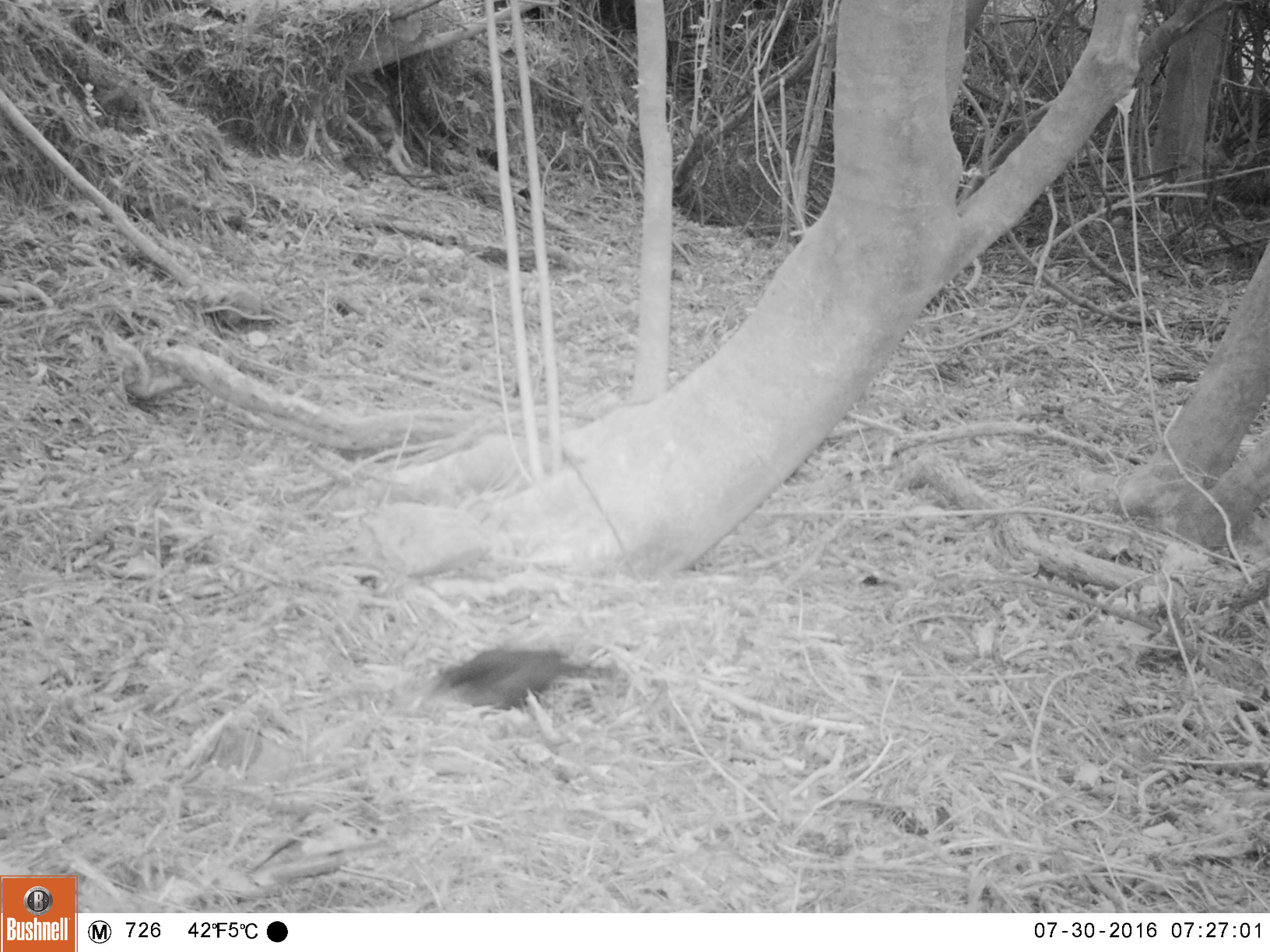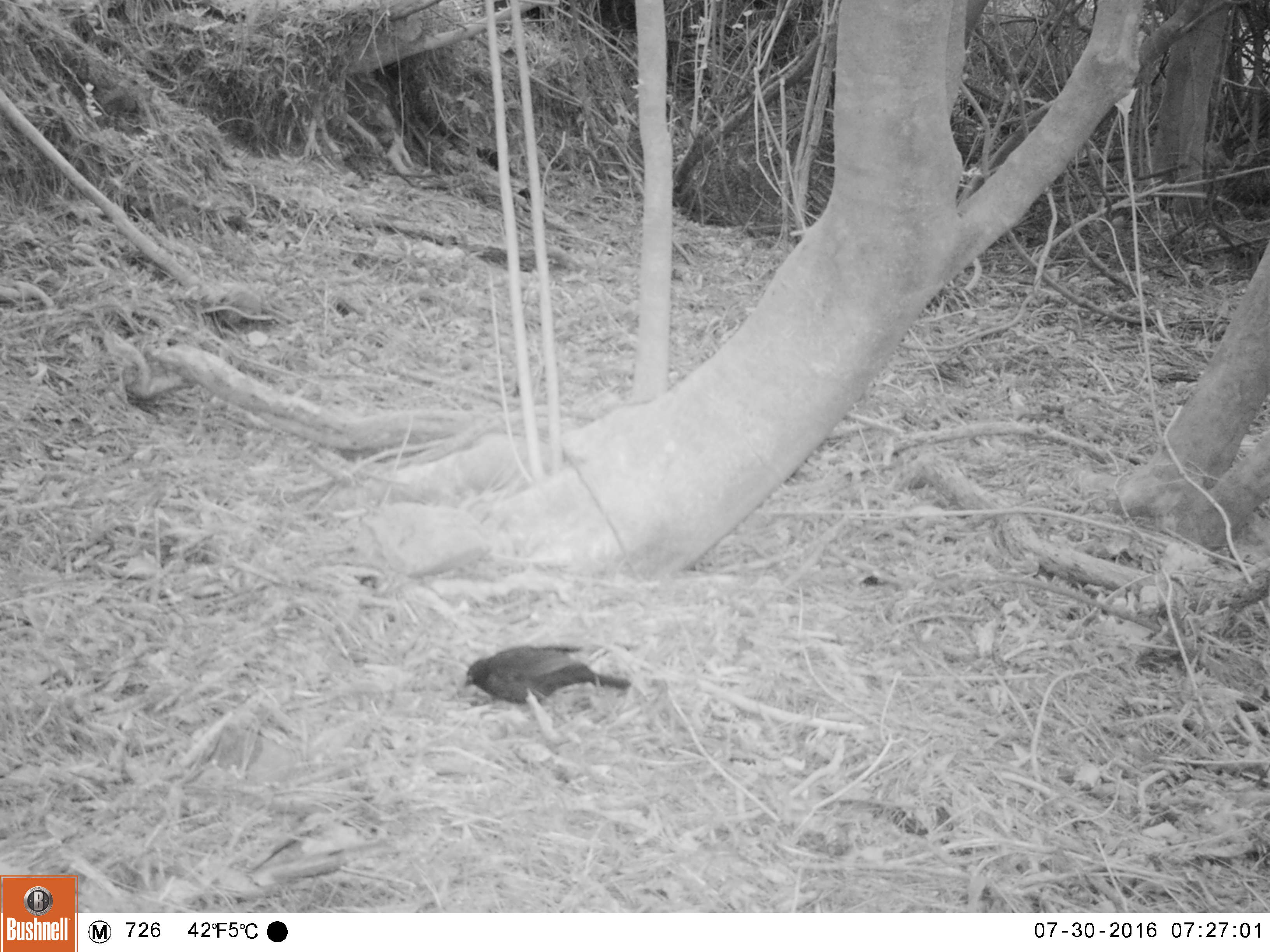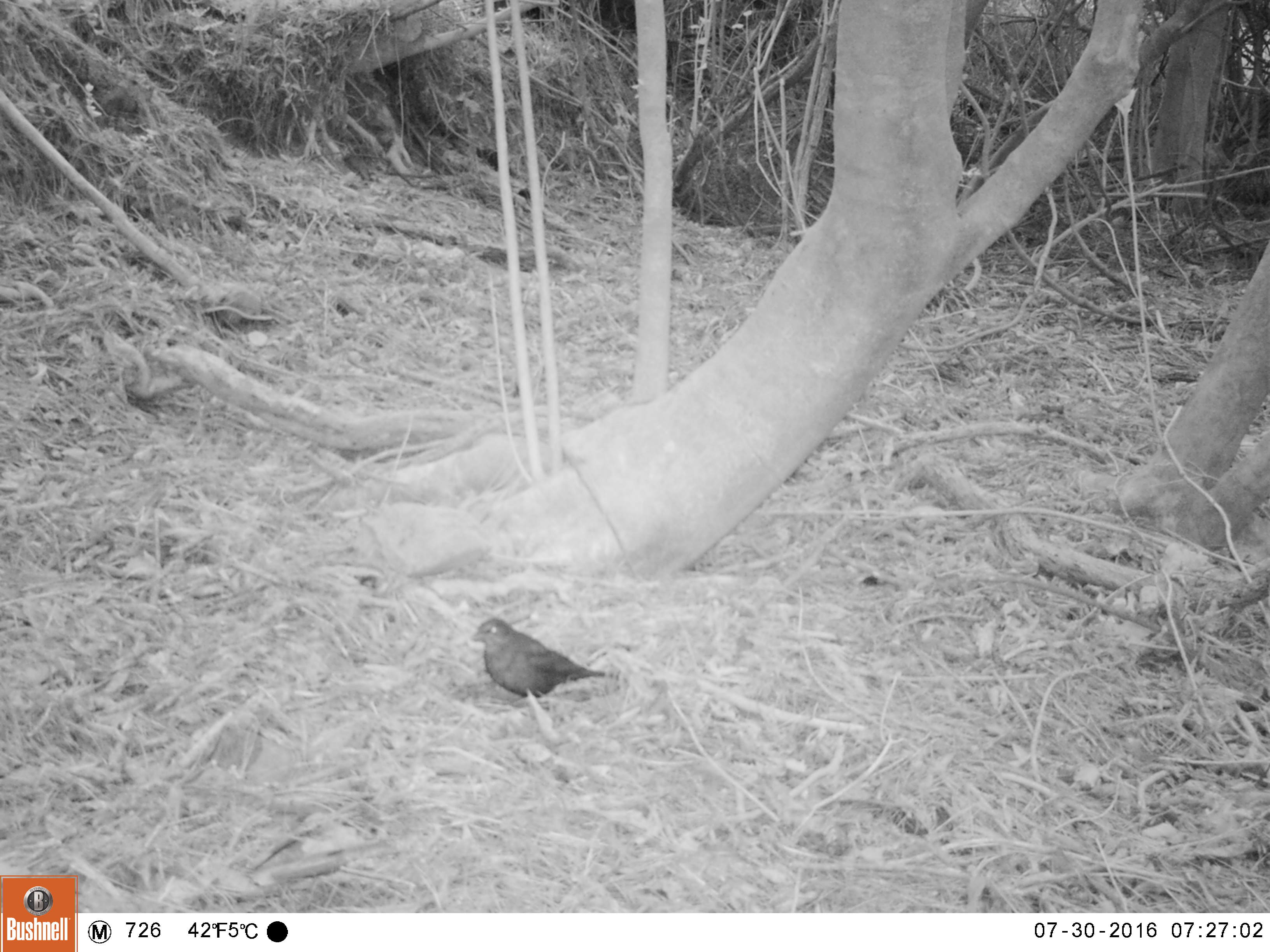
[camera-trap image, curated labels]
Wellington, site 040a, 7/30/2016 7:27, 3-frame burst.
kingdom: Animalia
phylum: Chordata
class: Aves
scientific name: Aves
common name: bird